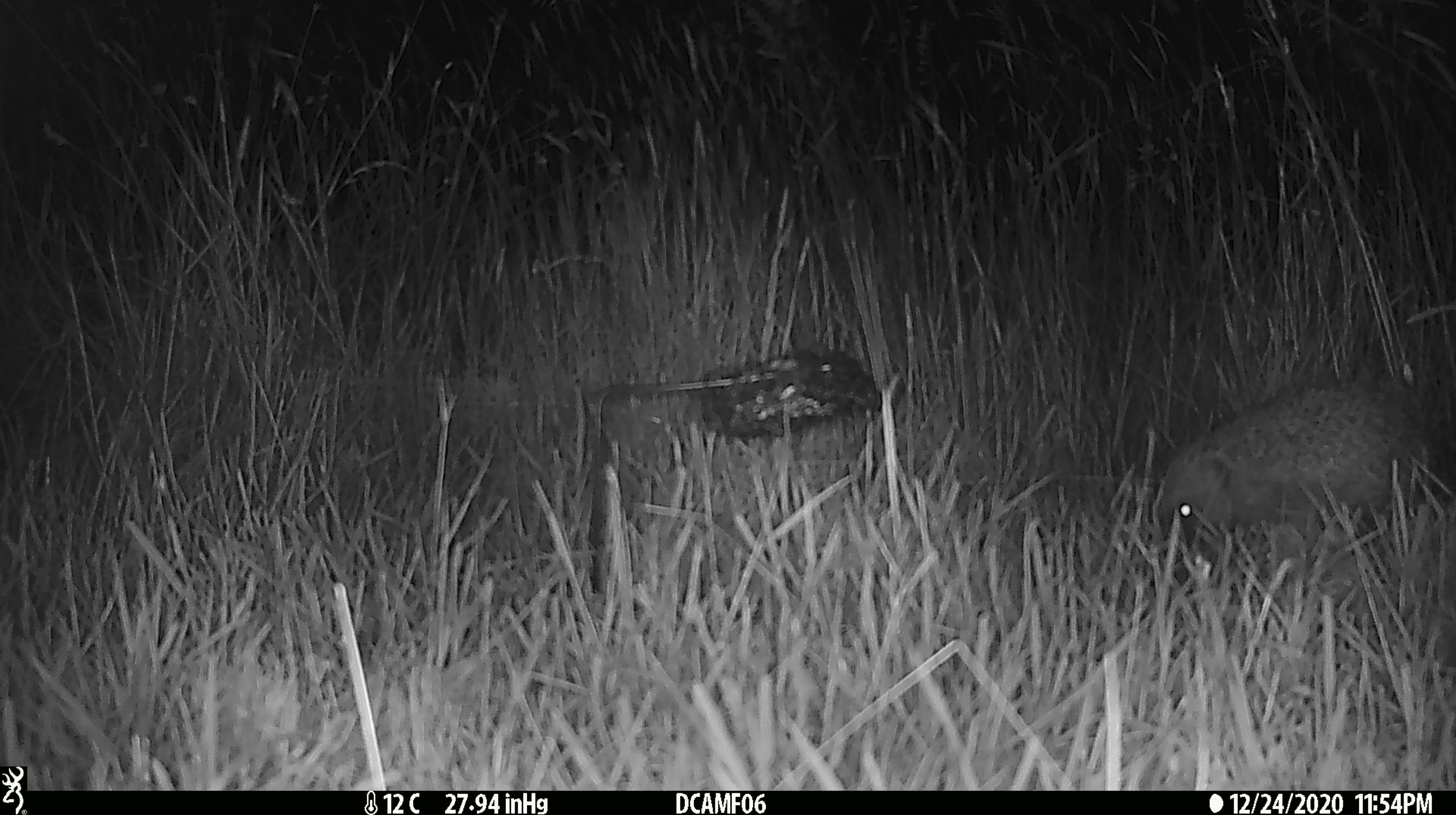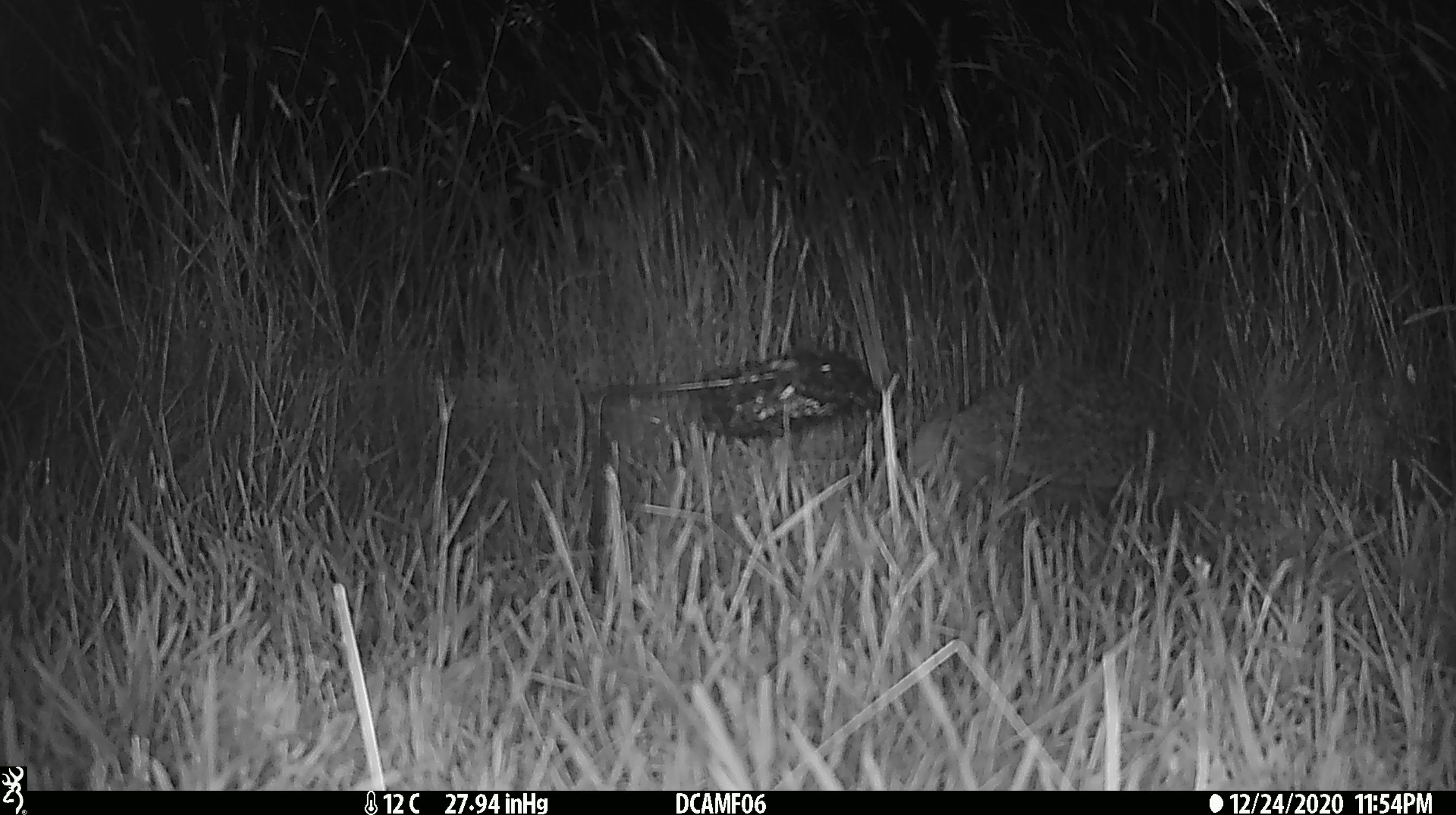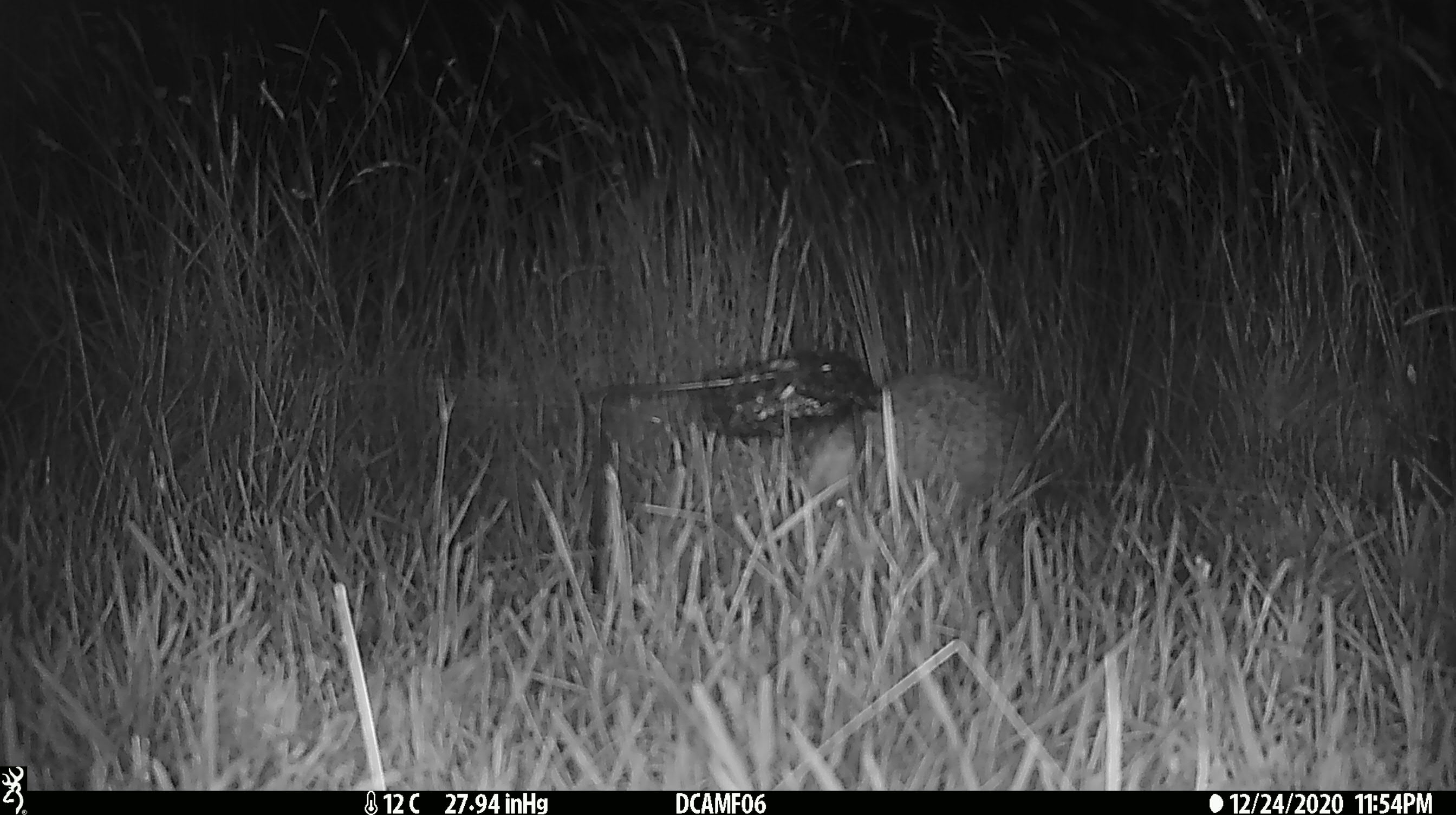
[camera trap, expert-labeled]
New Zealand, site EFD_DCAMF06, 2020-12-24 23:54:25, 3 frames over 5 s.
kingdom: Animalia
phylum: Chordata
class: Mammalia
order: Eulipotyphla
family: Erinaceidae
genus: Erinaceus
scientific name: Erinaceus europaeus europaeus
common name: european hedgehog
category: hedgehog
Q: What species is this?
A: Hedgehog (european hedgehog) (Erinaceus europaeus europaeus).